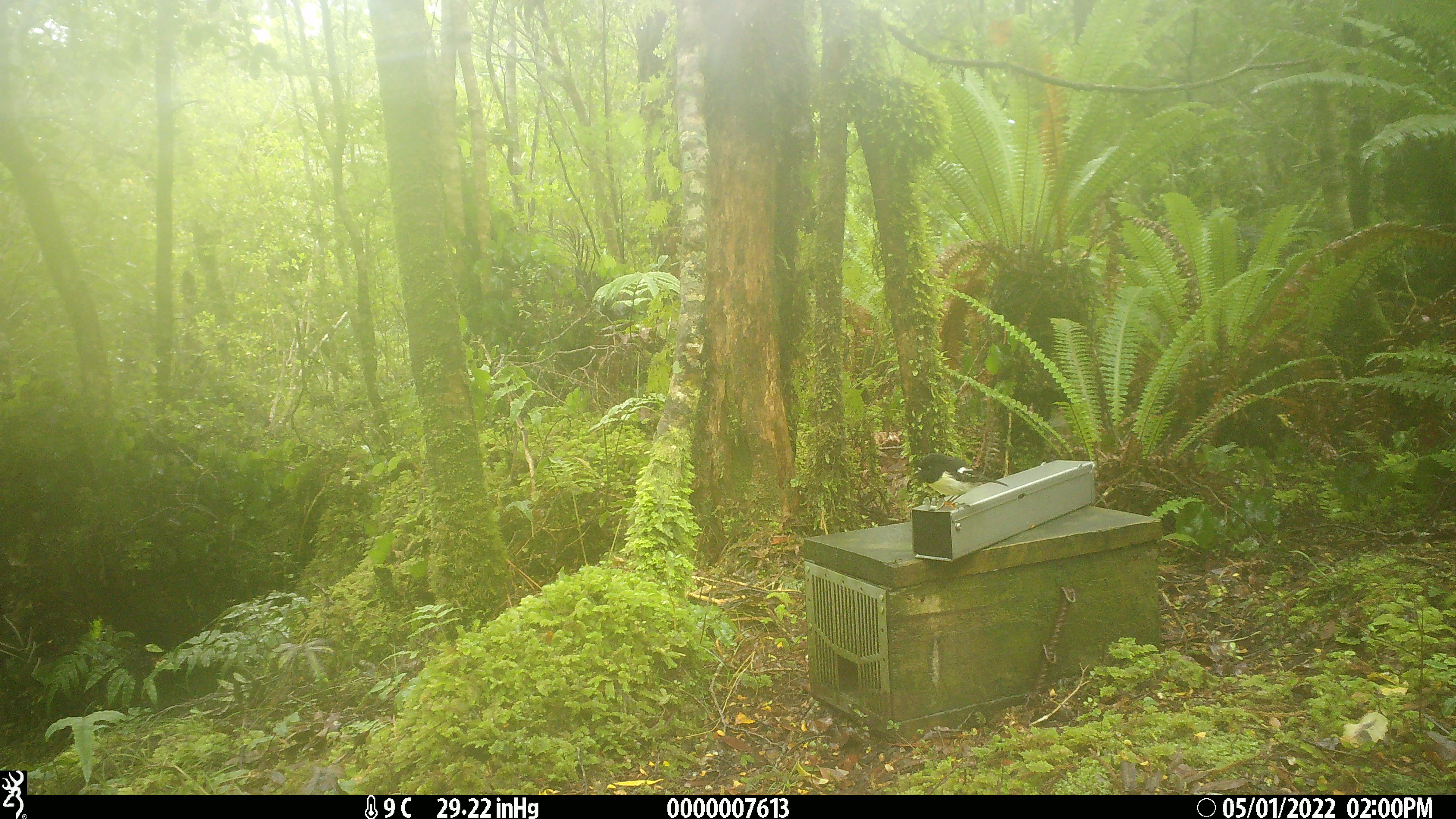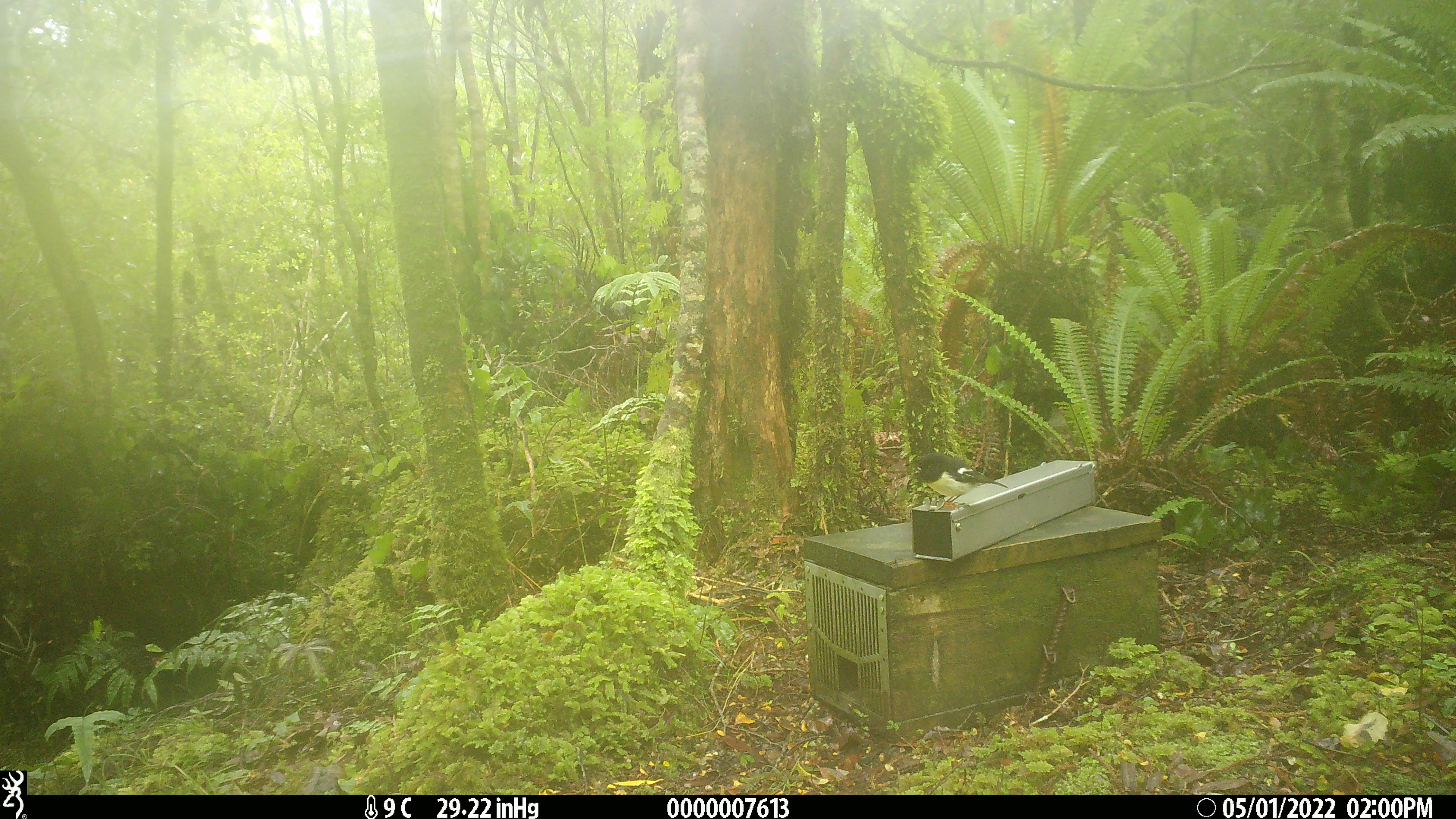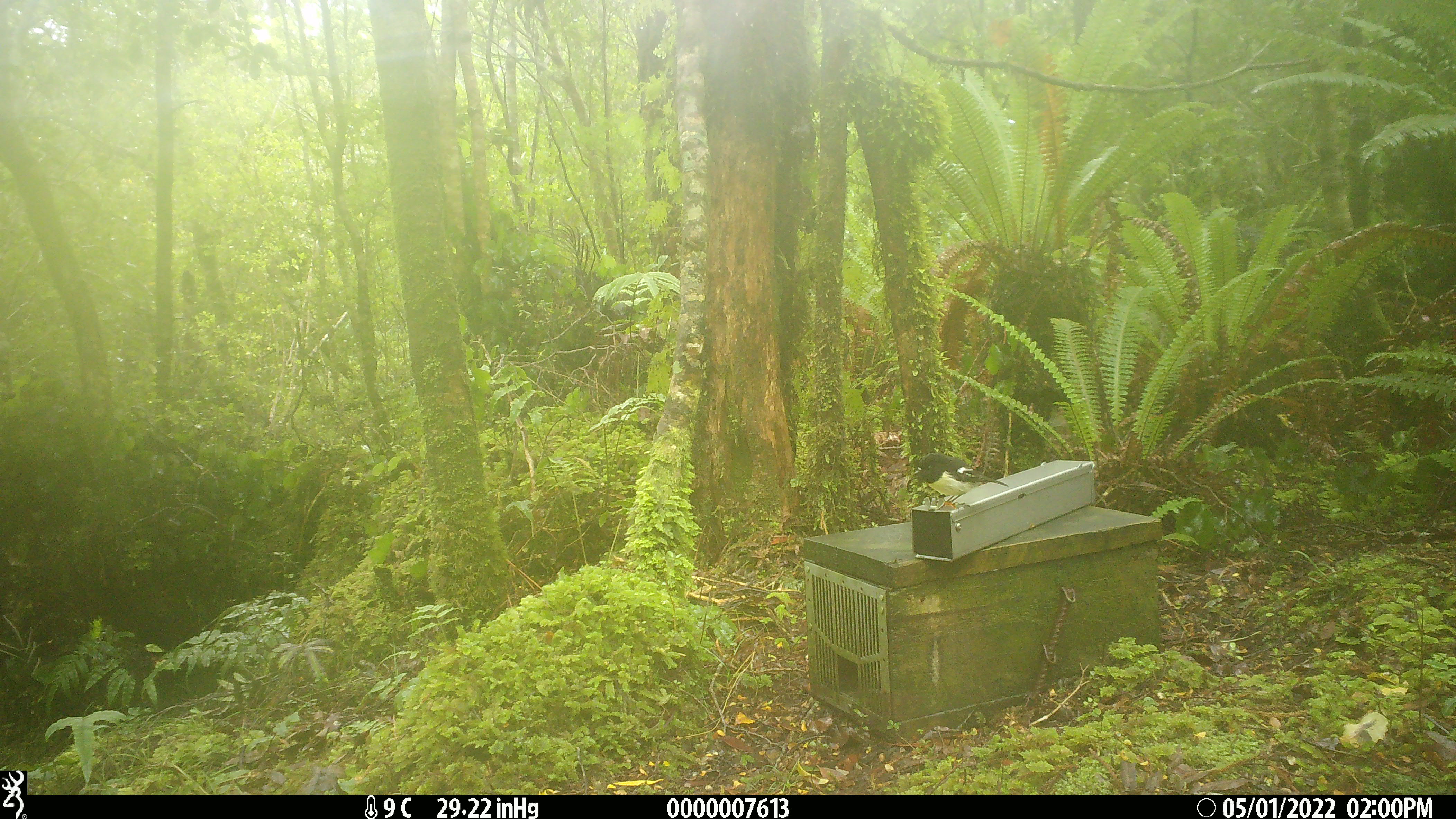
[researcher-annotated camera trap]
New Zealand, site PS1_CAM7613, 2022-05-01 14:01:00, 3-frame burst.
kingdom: Animalia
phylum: Chordata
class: Aves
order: Passeriformes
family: Petroicidae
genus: Petroica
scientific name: Petroica macrocephala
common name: tomtit